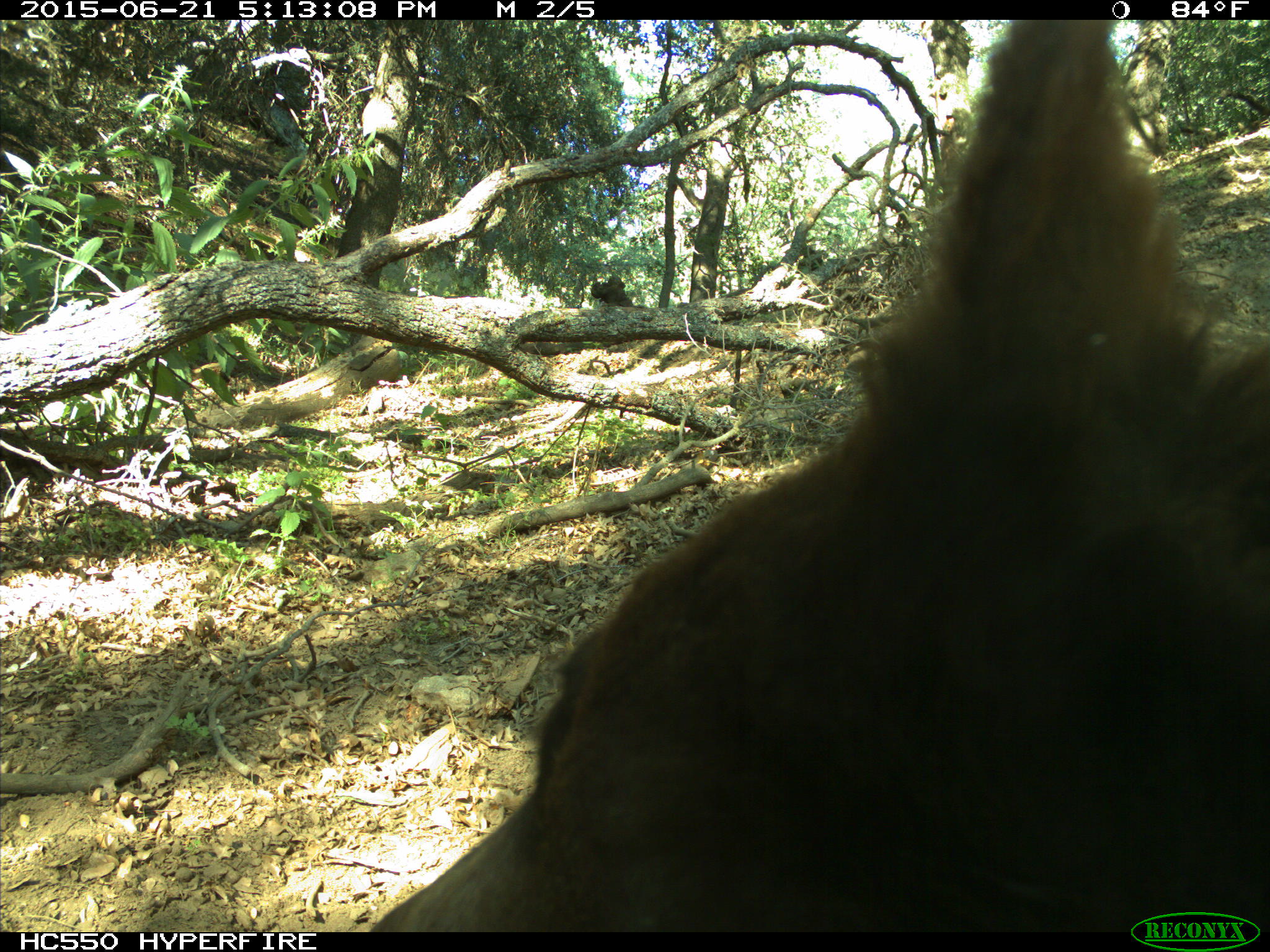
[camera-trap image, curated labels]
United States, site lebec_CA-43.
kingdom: Animalia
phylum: Chordata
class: Mammalia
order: Carnivora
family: Ursidae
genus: Ursus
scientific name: Ursus americanus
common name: american black bear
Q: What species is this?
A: Ursus americanus (american black bear).